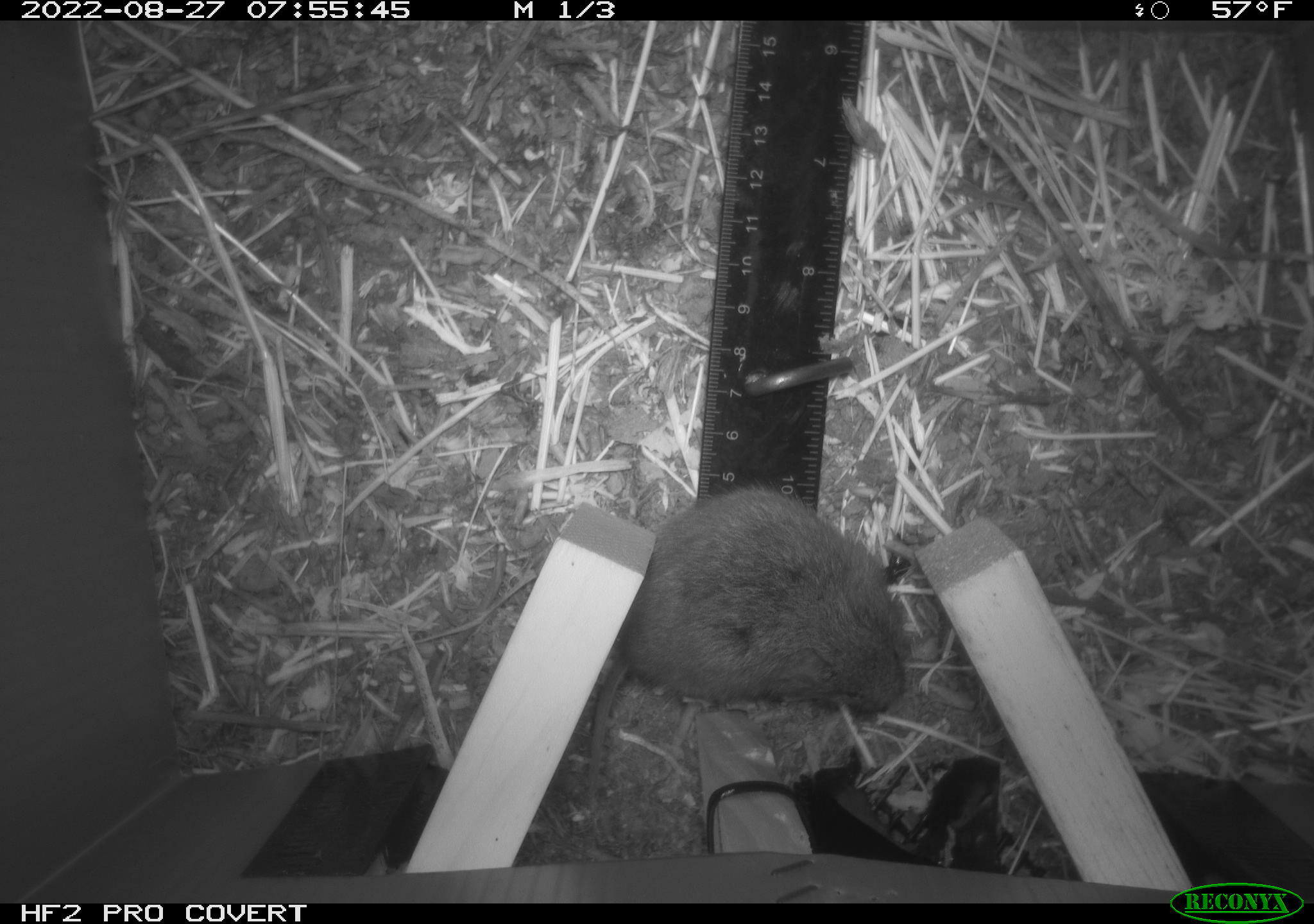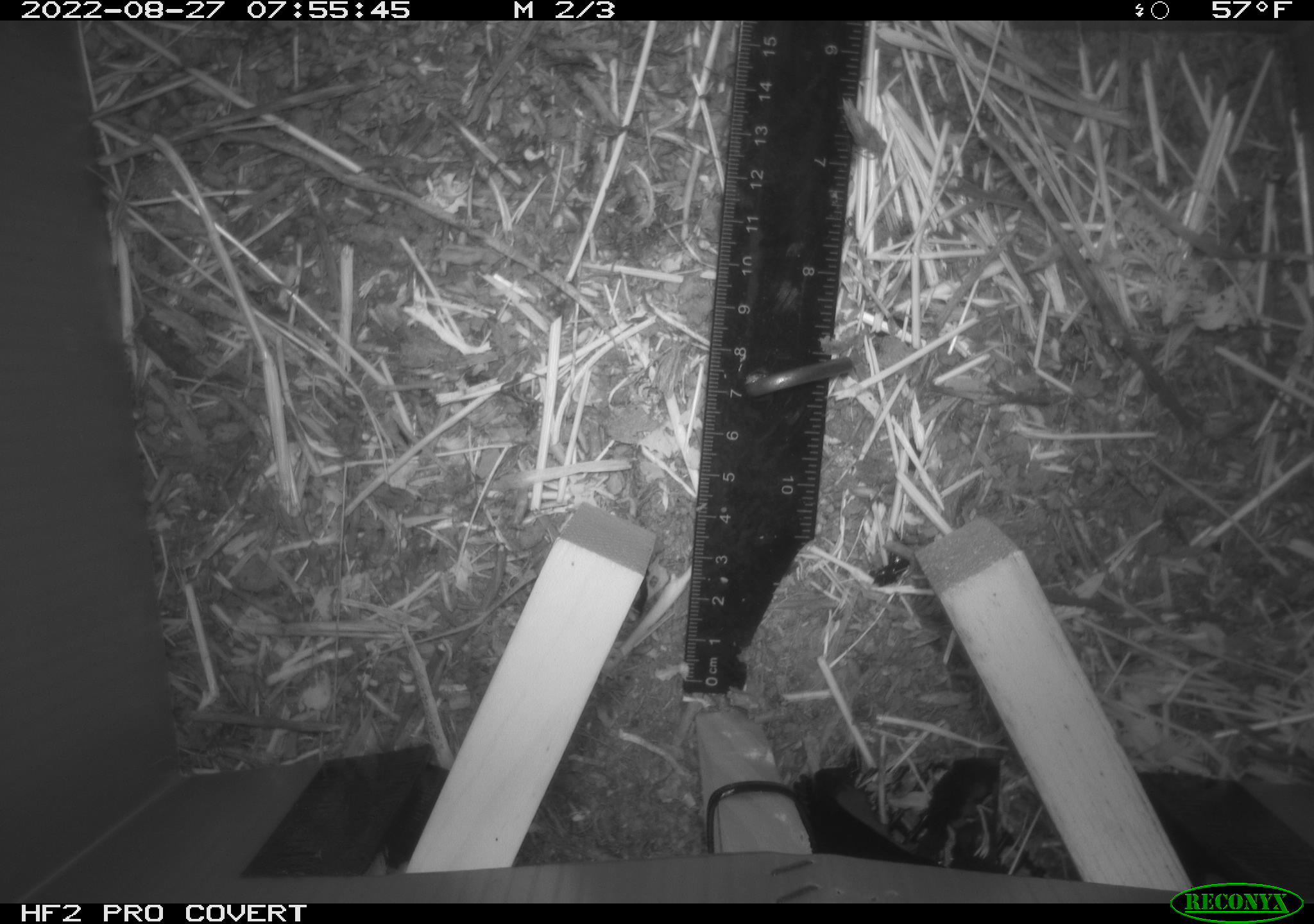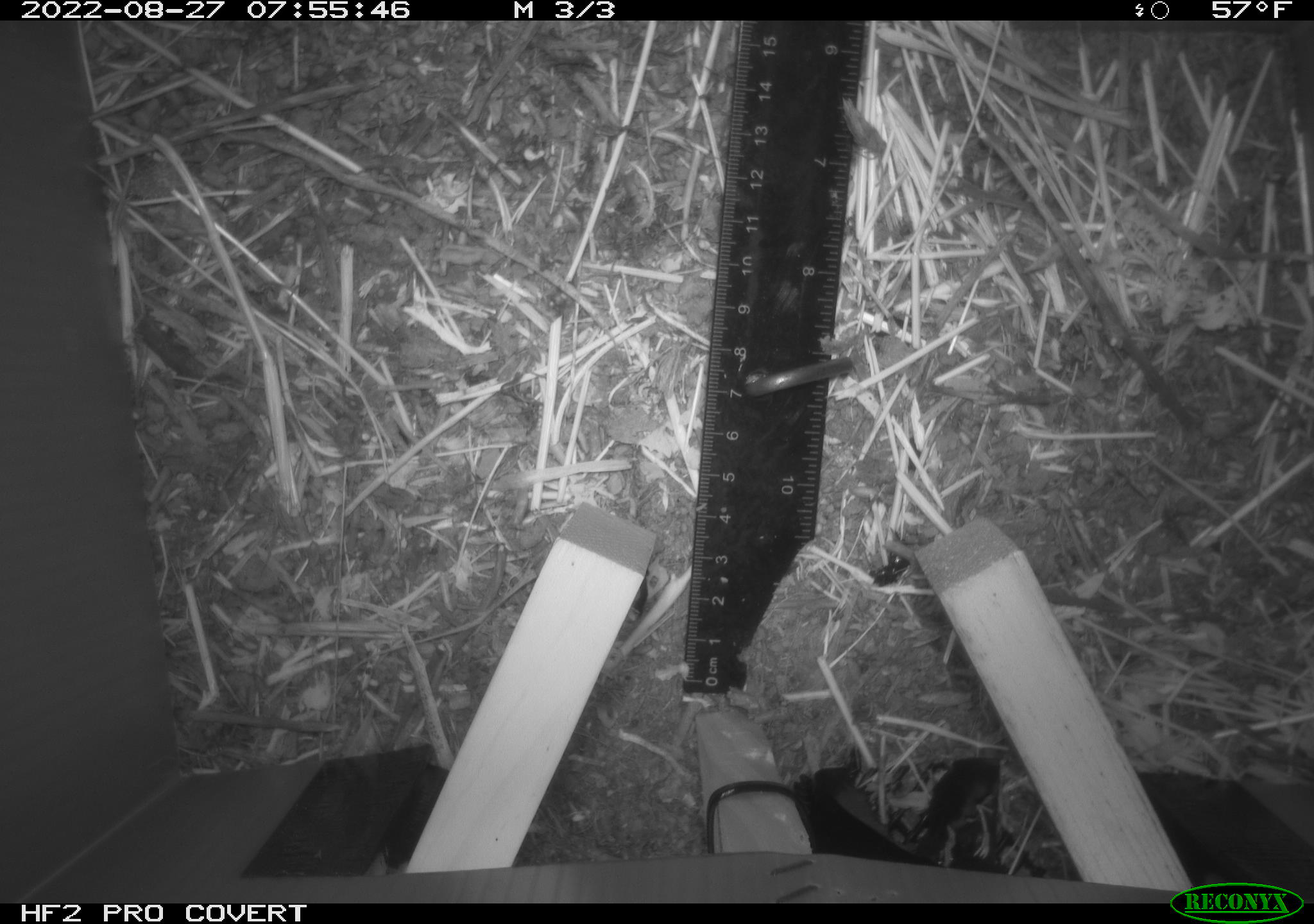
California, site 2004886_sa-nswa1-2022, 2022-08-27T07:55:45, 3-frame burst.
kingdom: Animalia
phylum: Chordata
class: Mammalia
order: Rodentia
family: Cricetidae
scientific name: Cricetidae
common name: hamsters, voles, lemmings, and allies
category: cricetidae family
Cricetidae family (hamsters, voles, lemmings, and allies) (Cricetidae).